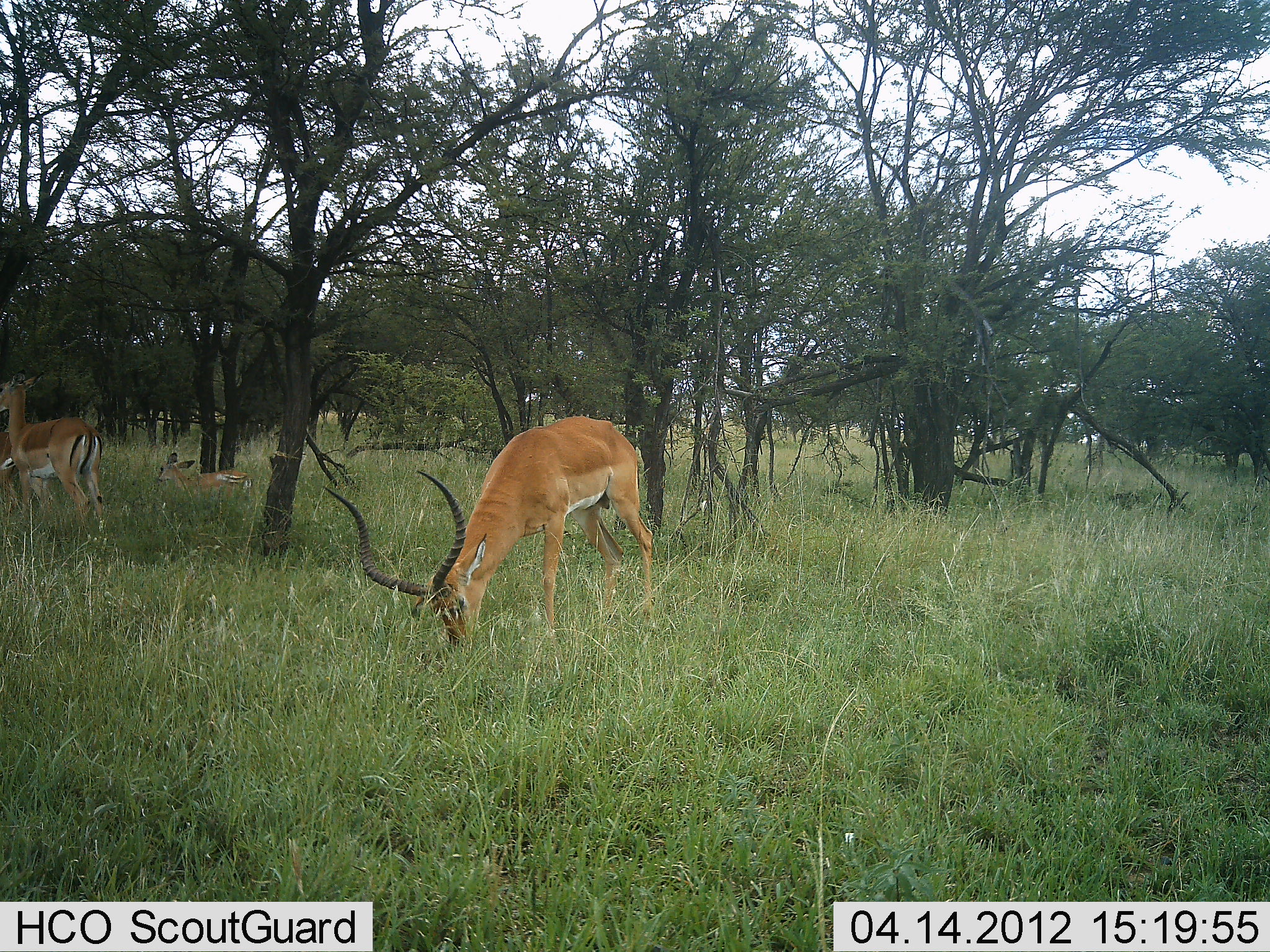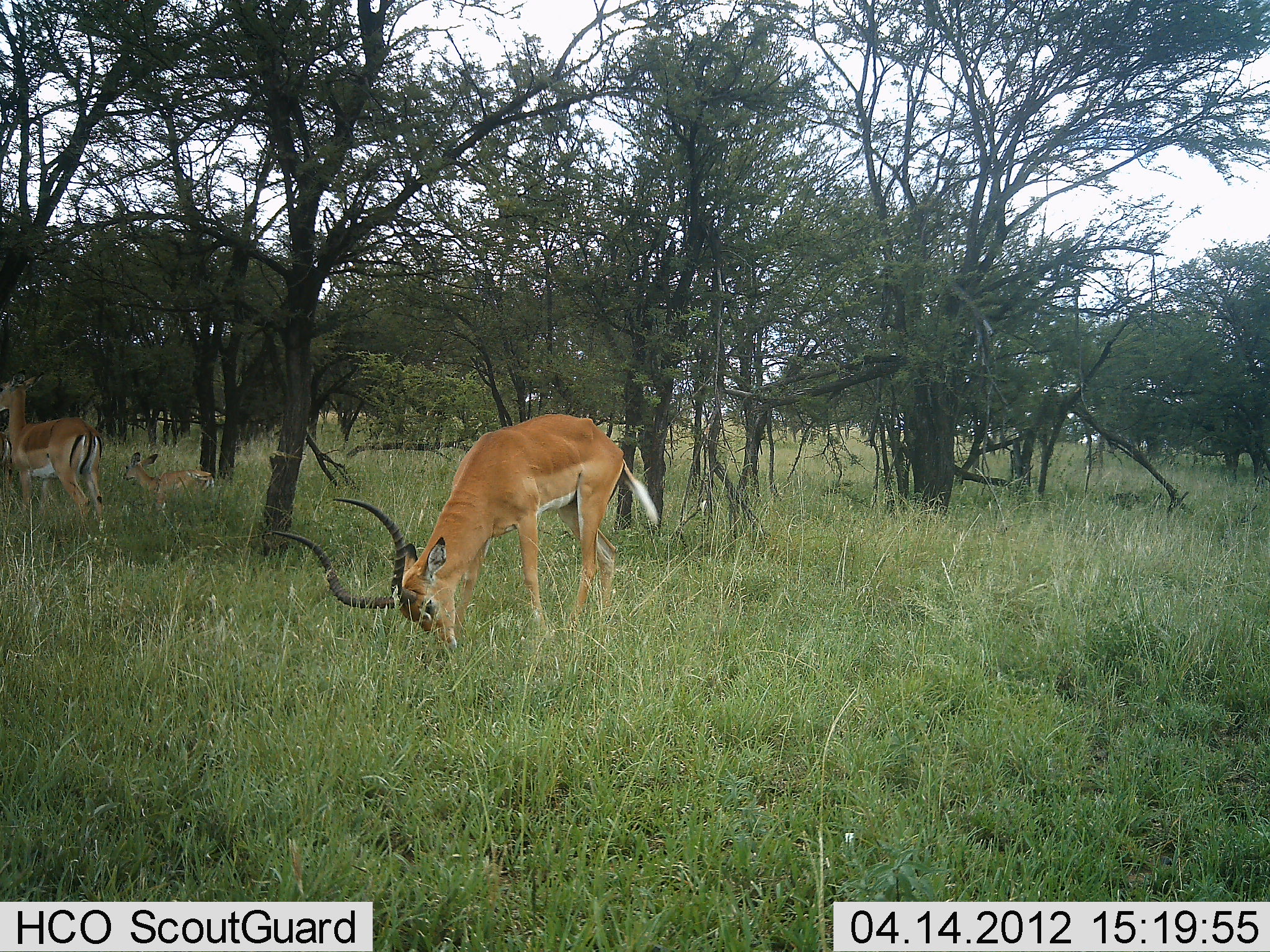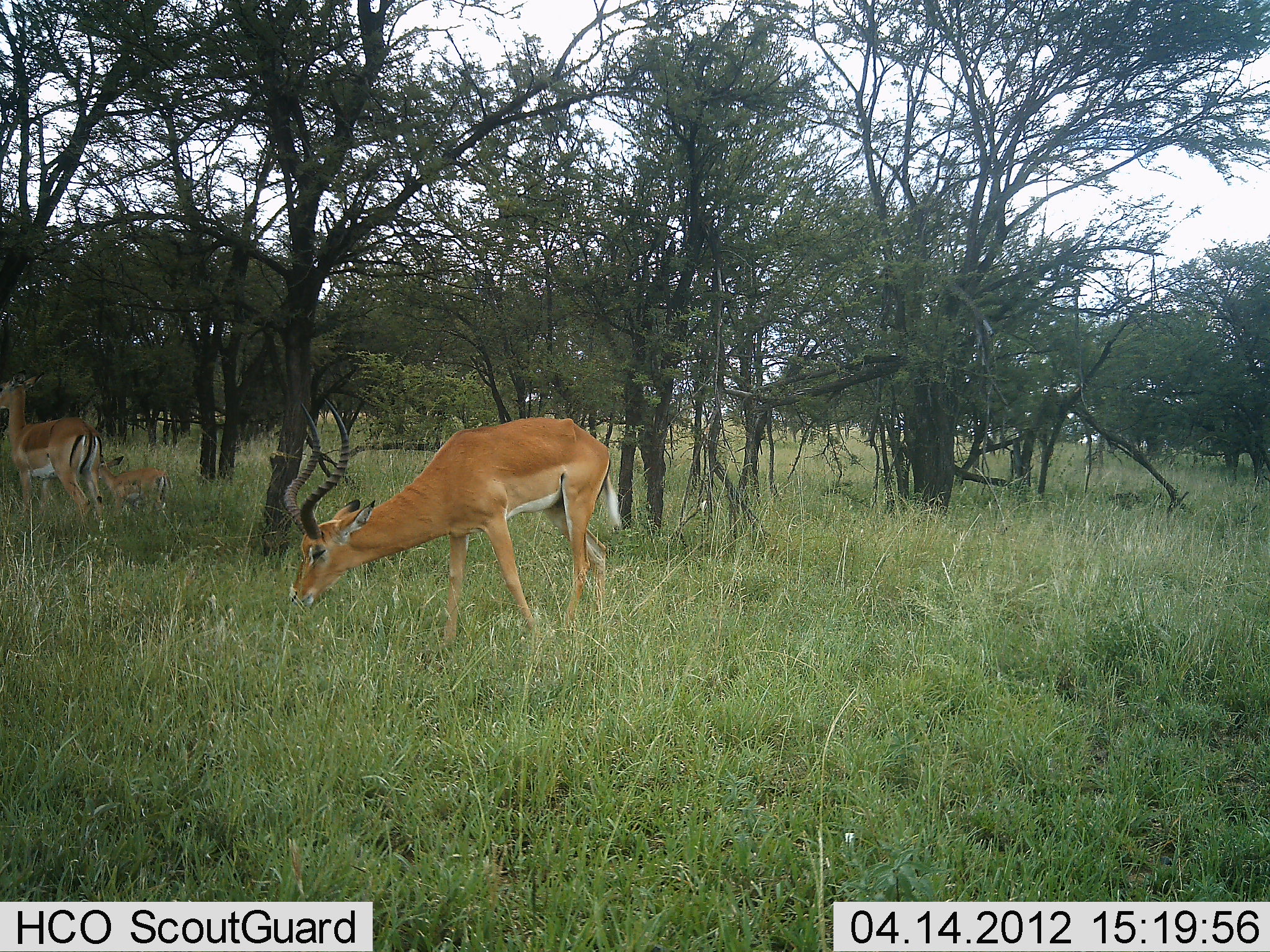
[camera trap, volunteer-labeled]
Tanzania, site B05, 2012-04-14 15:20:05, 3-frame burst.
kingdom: Animalia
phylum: Chordata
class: Mammalia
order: Artiodactyla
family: Bovidae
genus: Aepyceros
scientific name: Aepyceros melampus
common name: impala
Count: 4.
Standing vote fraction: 54%.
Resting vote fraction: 0%.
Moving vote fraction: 46%.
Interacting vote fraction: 4%.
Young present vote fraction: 79%.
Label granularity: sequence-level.